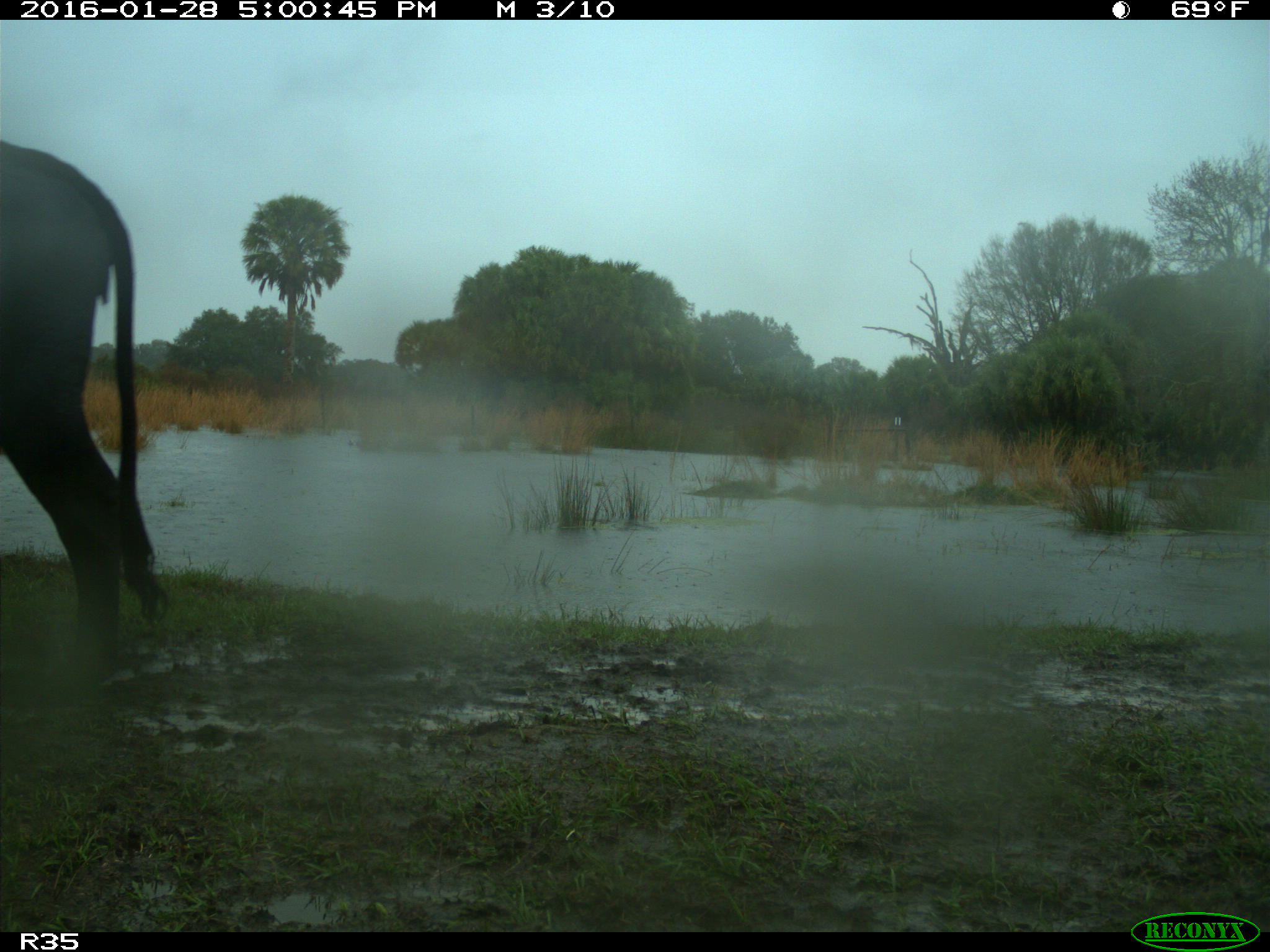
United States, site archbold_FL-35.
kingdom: Animalia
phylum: Chordata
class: Mammalia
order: Artiodactyla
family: Bovidae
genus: Bos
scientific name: Bos taurus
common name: domestic cow